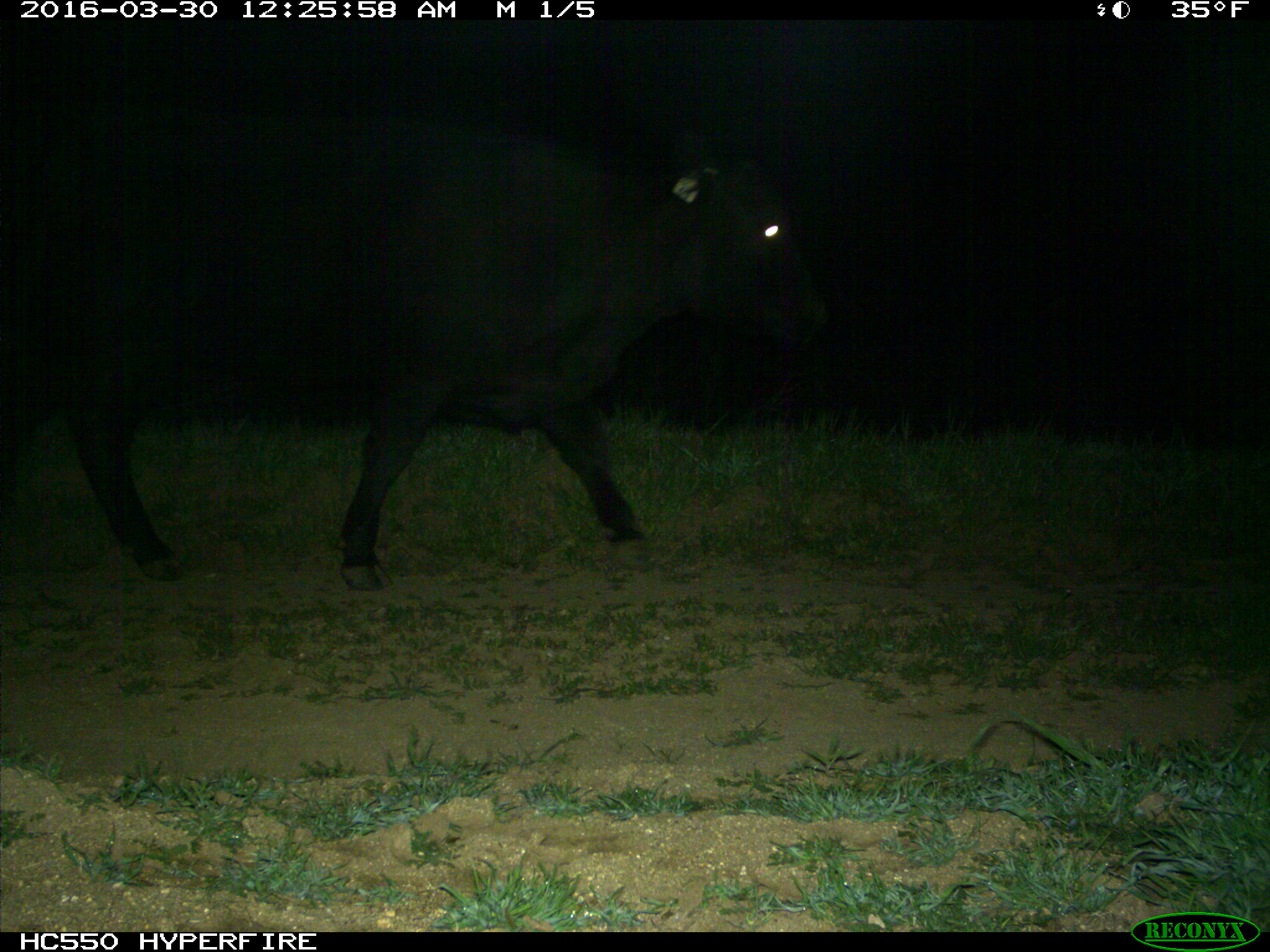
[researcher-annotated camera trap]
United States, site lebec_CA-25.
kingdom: Animalia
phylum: Chordata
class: Mammalia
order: Artiodactyla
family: Bovidae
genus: Bos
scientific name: Bos taurus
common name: domestic cow